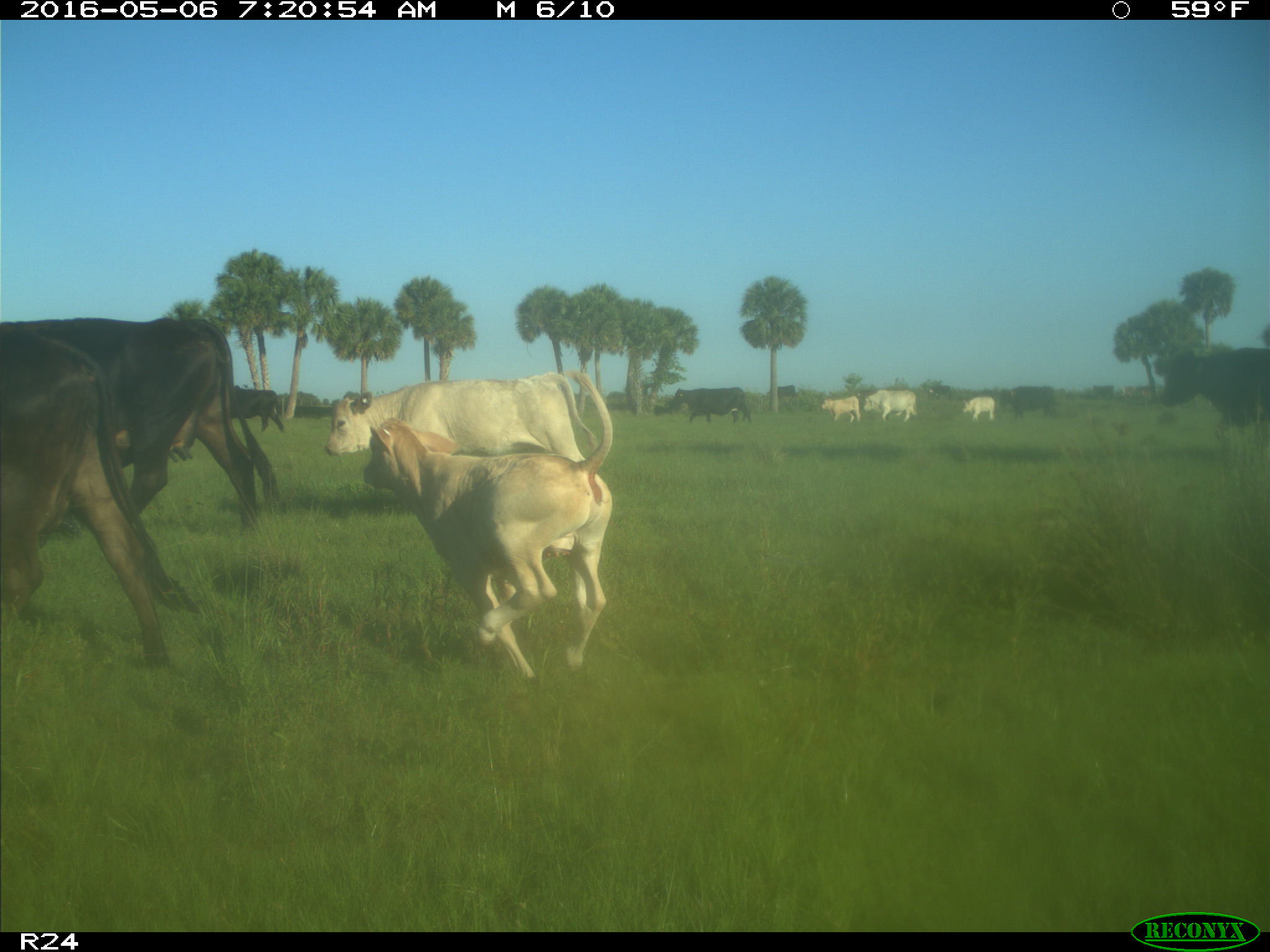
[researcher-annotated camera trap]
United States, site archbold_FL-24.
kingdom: Animalia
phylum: Chordata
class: Mammalia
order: Artiodactyla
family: Bovidae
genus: Bos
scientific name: Bos taurus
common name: domestic cow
Bos taurus (domestic cow).